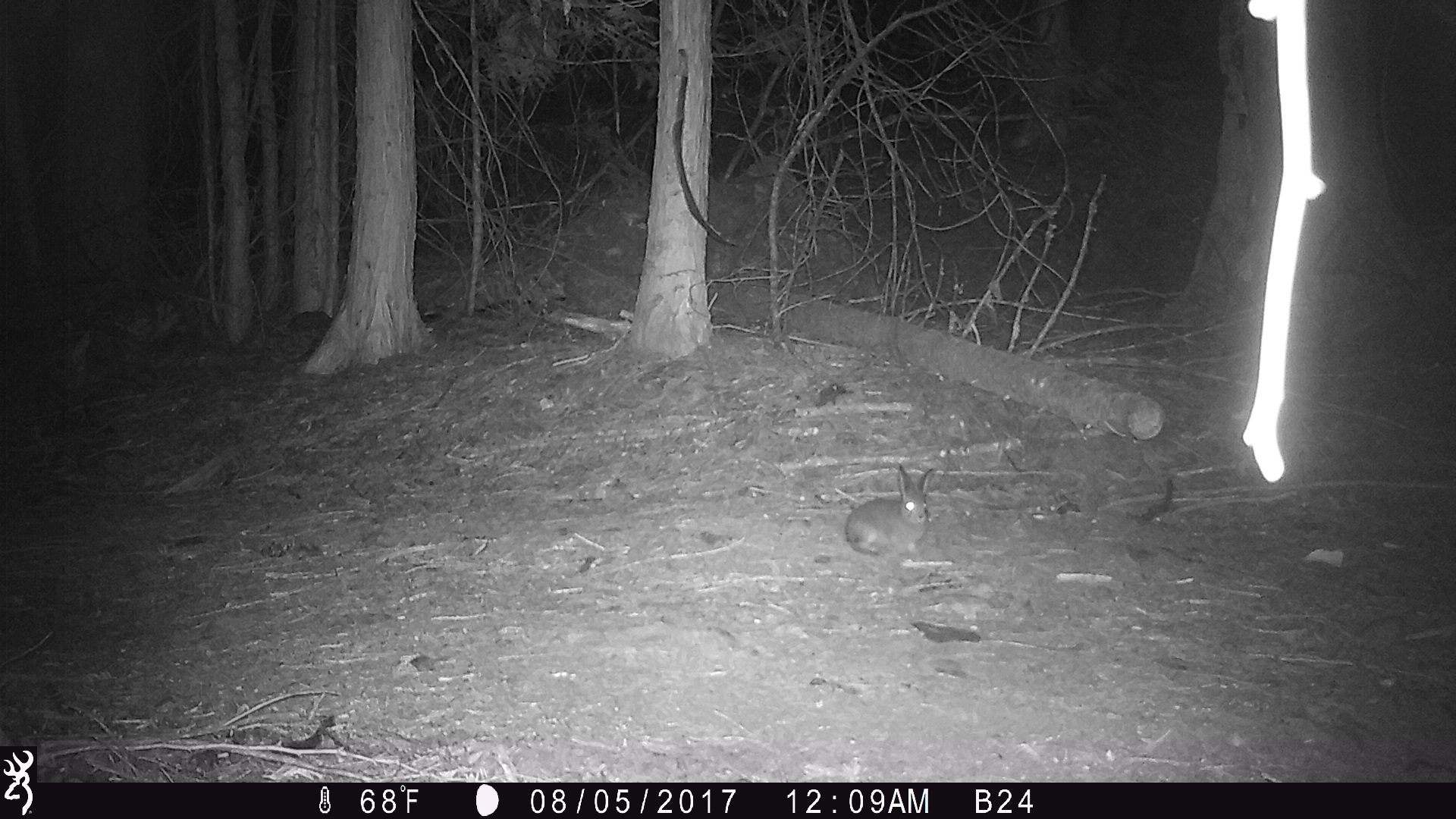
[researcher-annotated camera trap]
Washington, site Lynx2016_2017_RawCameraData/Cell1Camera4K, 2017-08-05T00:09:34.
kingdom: Animalia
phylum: Chordata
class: Mammalia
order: Lagomorpha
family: Leporidae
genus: Lepus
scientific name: Lepus americanus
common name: snowshoe hare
Lepus americanus (snowshoe hare). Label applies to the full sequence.